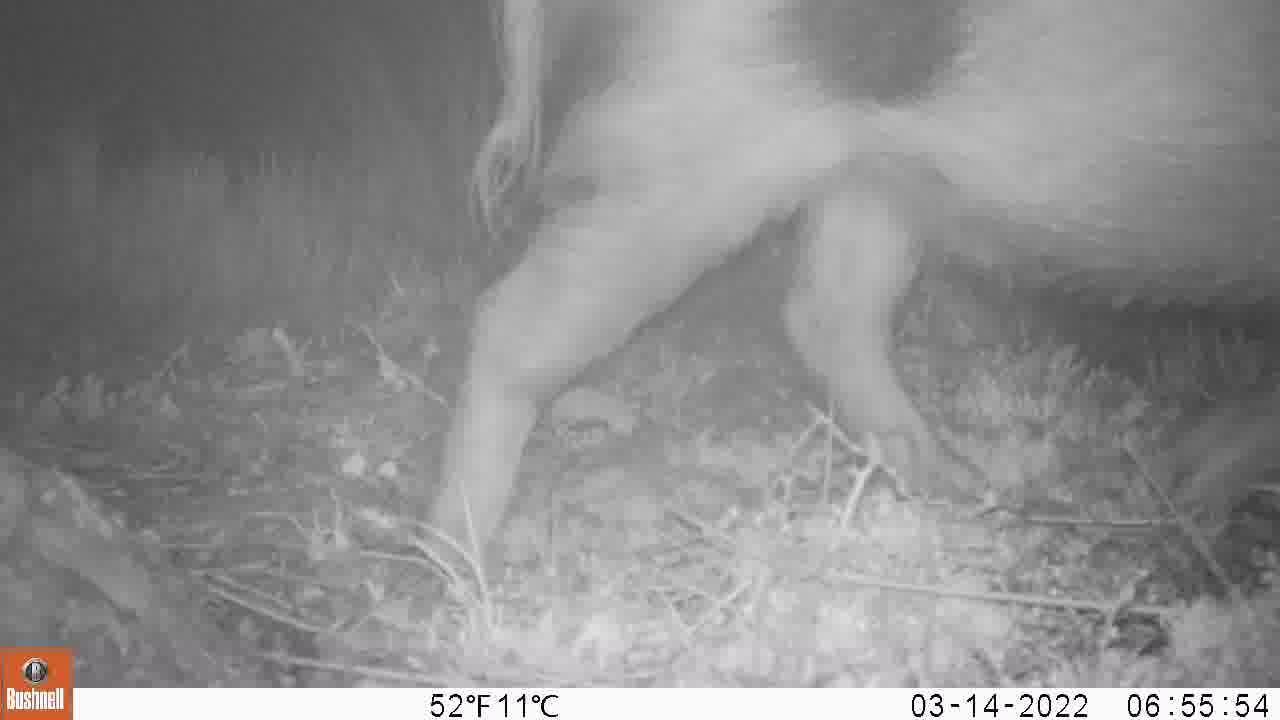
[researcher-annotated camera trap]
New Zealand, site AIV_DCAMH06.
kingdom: Animalia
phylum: Chordata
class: Mammalia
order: Artiodactyla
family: Suidae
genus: Sus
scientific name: Sus scrofa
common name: pig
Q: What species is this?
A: Pig (Sus scrofa).